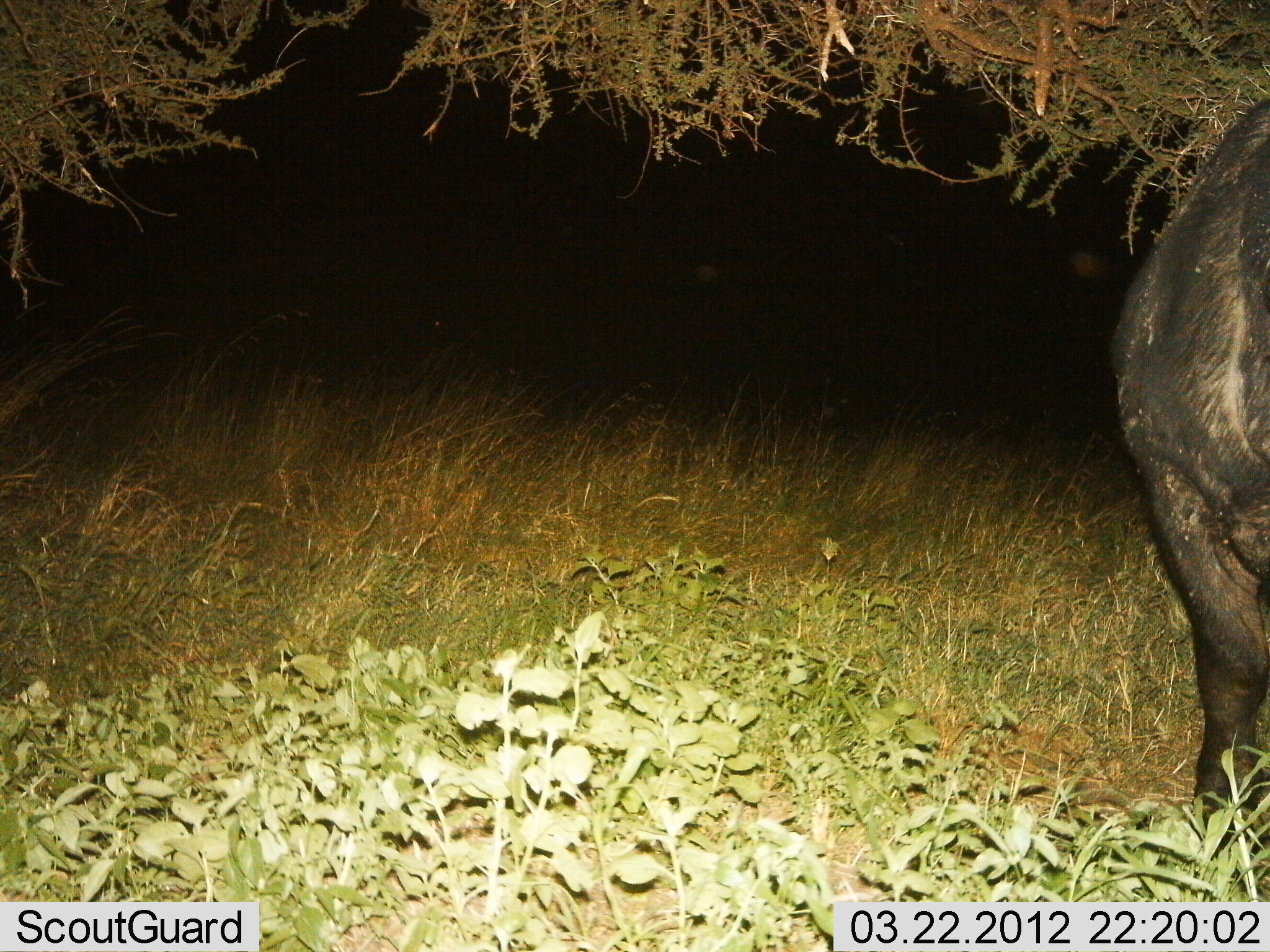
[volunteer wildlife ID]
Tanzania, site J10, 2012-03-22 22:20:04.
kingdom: Animalia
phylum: Chordata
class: Mammalia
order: Artiodactyla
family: Bovidae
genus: Syncerus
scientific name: Syncerus caffer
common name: cape buffalo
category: buffalo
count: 1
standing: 100%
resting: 0%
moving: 0%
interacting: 0%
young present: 0%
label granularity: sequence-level